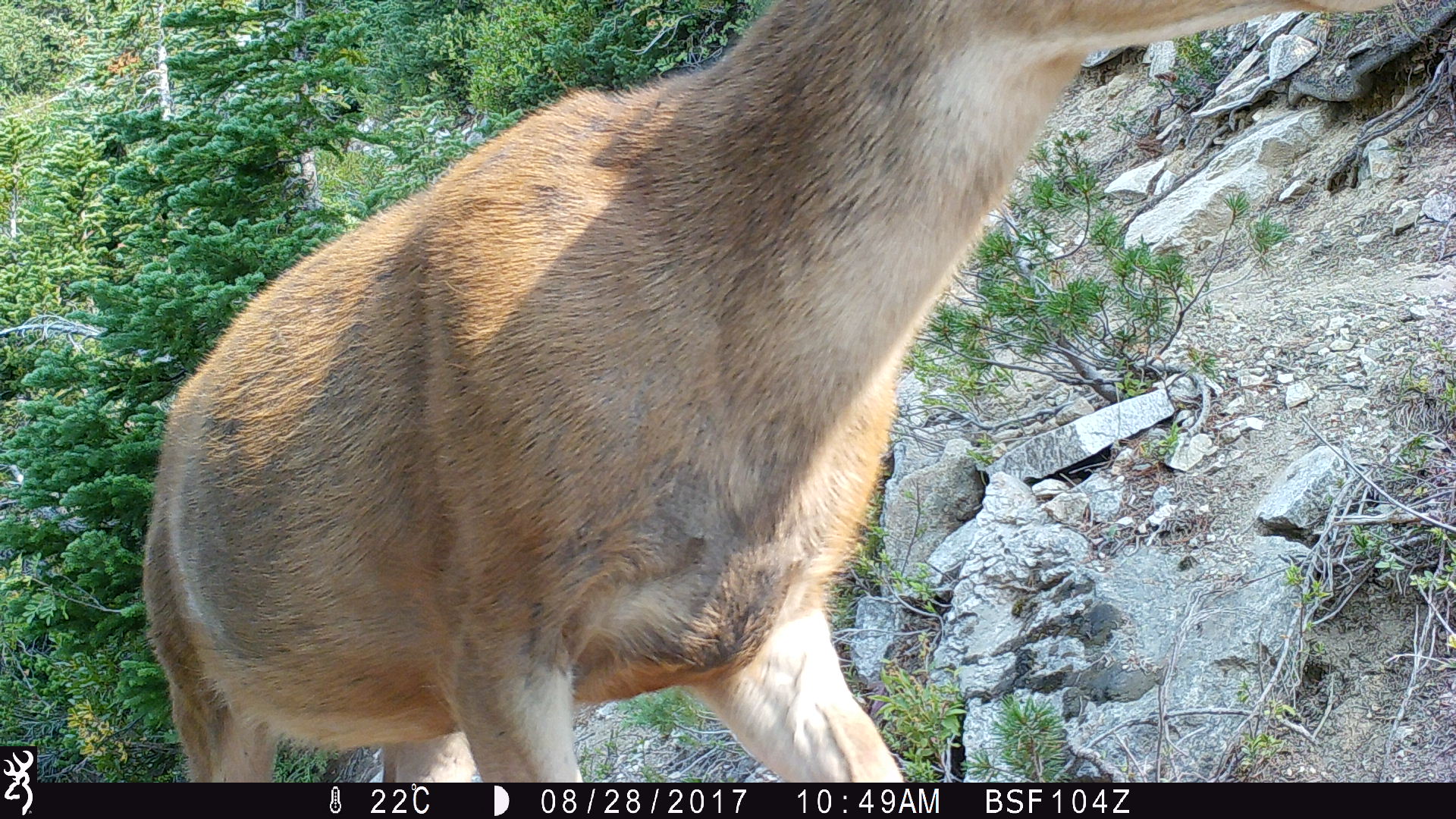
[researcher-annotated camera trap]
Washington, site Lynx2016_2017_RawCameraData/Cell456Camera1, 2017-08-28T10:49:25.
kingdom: Animalia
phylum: Chordata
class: Mammalia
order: Artiodactyla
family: Cervidae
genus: Odocoileus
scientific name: Odocoileus hemionus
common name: mule deer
Odocoileus hemionus (mule deer). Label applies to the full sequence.